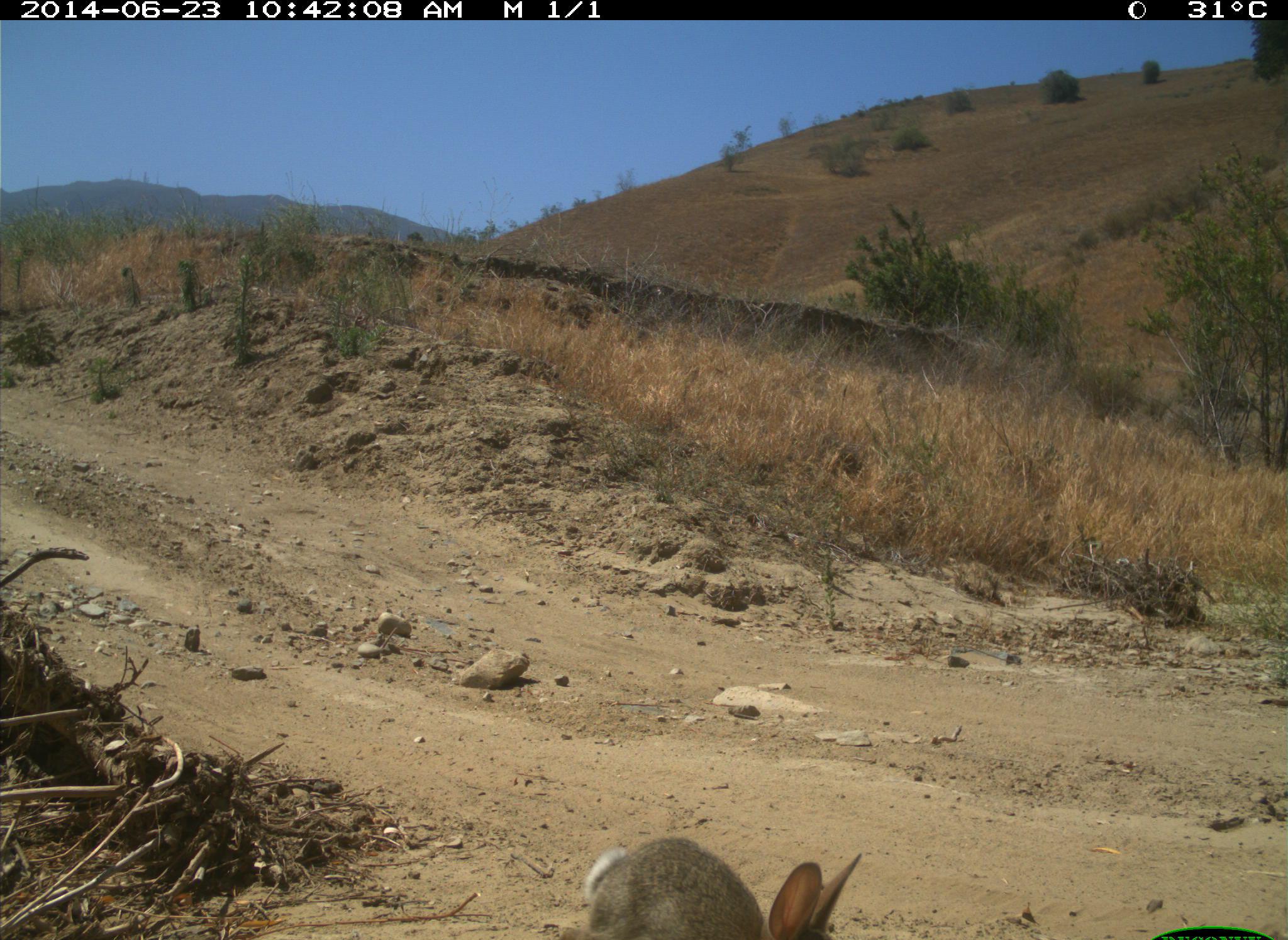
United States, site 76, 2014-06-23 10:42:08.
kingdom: Animalia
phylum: Chordata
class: Mammalia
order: Lagomorpha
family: Leporidae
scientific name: Leporidae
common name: rabbits and hares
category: rabbit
Rabbit (rabbits and hares) (Leporidae).